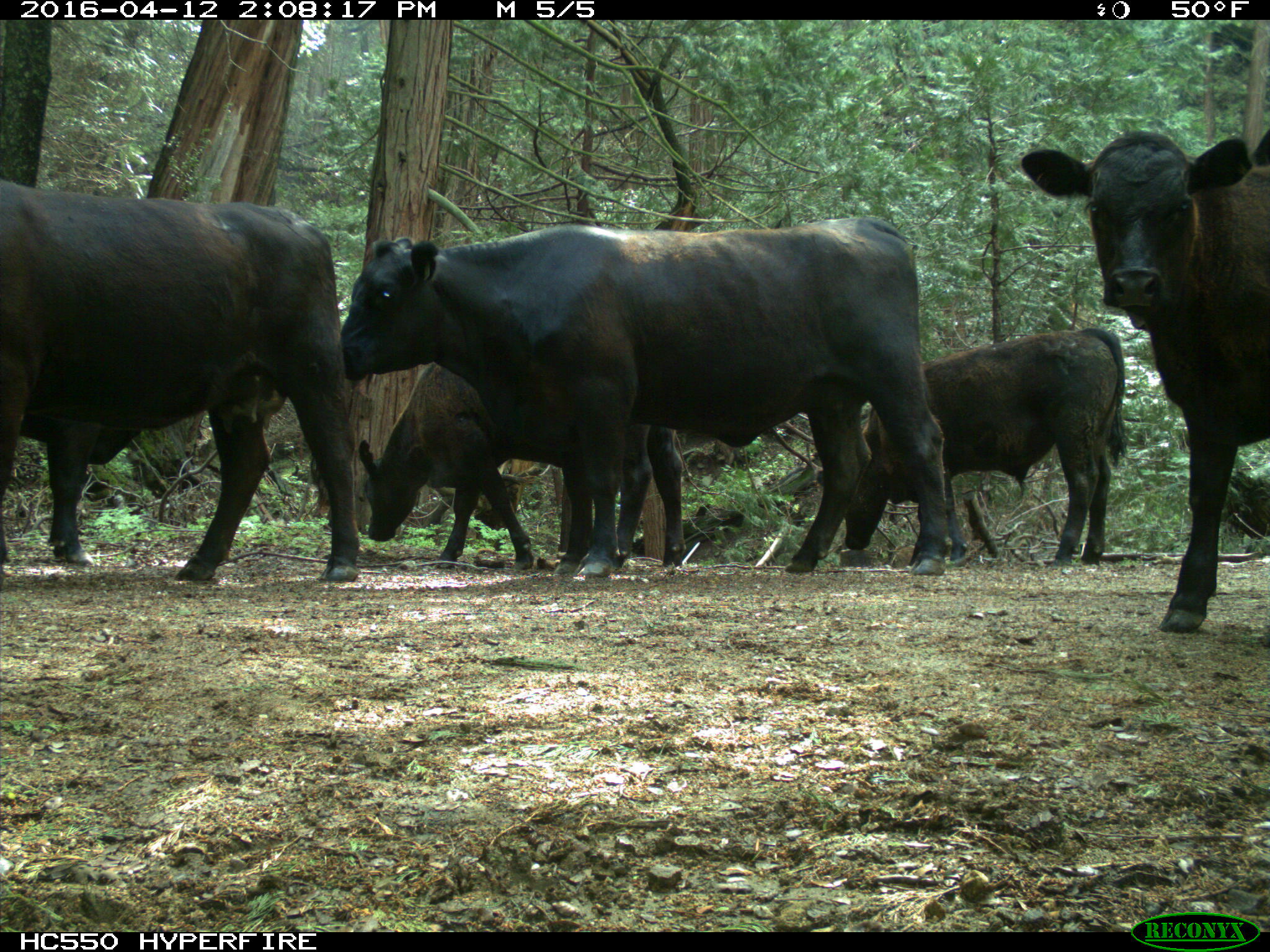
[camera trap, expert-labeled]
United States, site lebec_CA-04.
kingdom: Animalia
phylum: Chordata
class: Mammalia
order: Artiodactyla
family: Bovidae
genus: Bos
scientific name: Bos taurus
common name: domestic cow